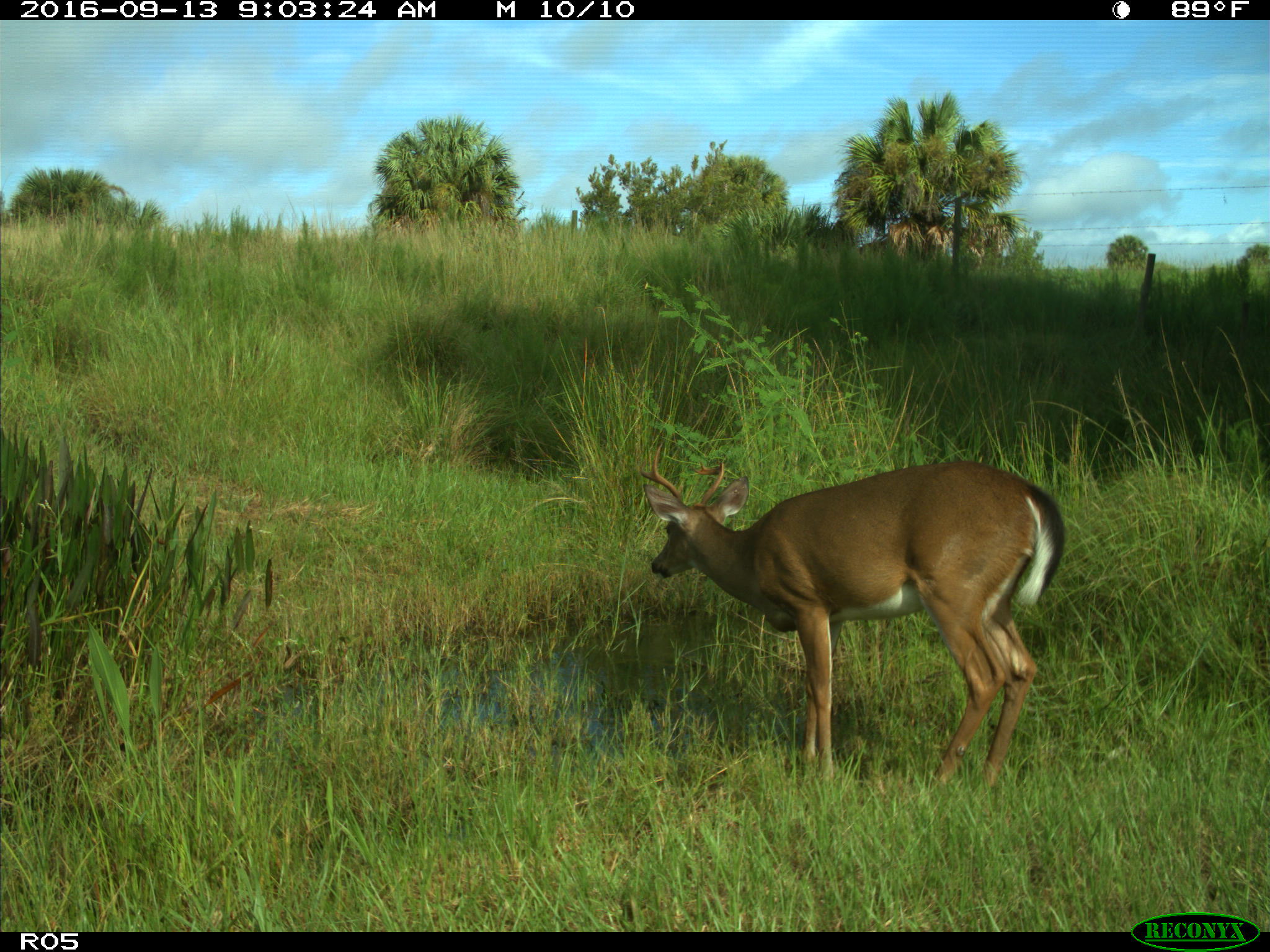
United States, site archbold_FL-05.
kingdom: Animalia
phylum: Chordata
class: Mammalia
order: Artiodactyla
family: Cervidae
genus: Odocoileus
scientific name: Odocoileus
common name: deer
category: unidentified deer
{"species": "unidentified deer (deer) (Odocoileus)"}